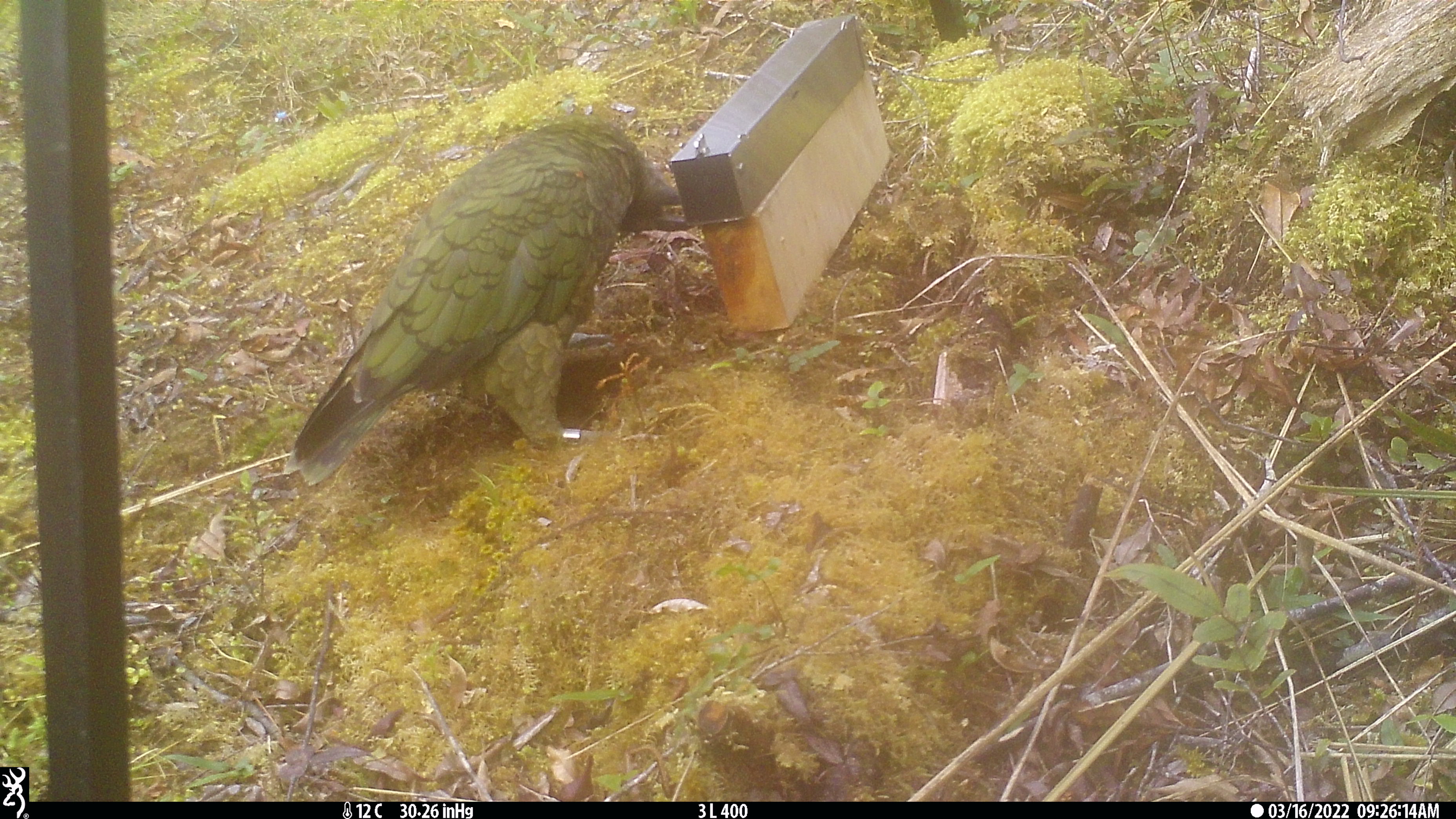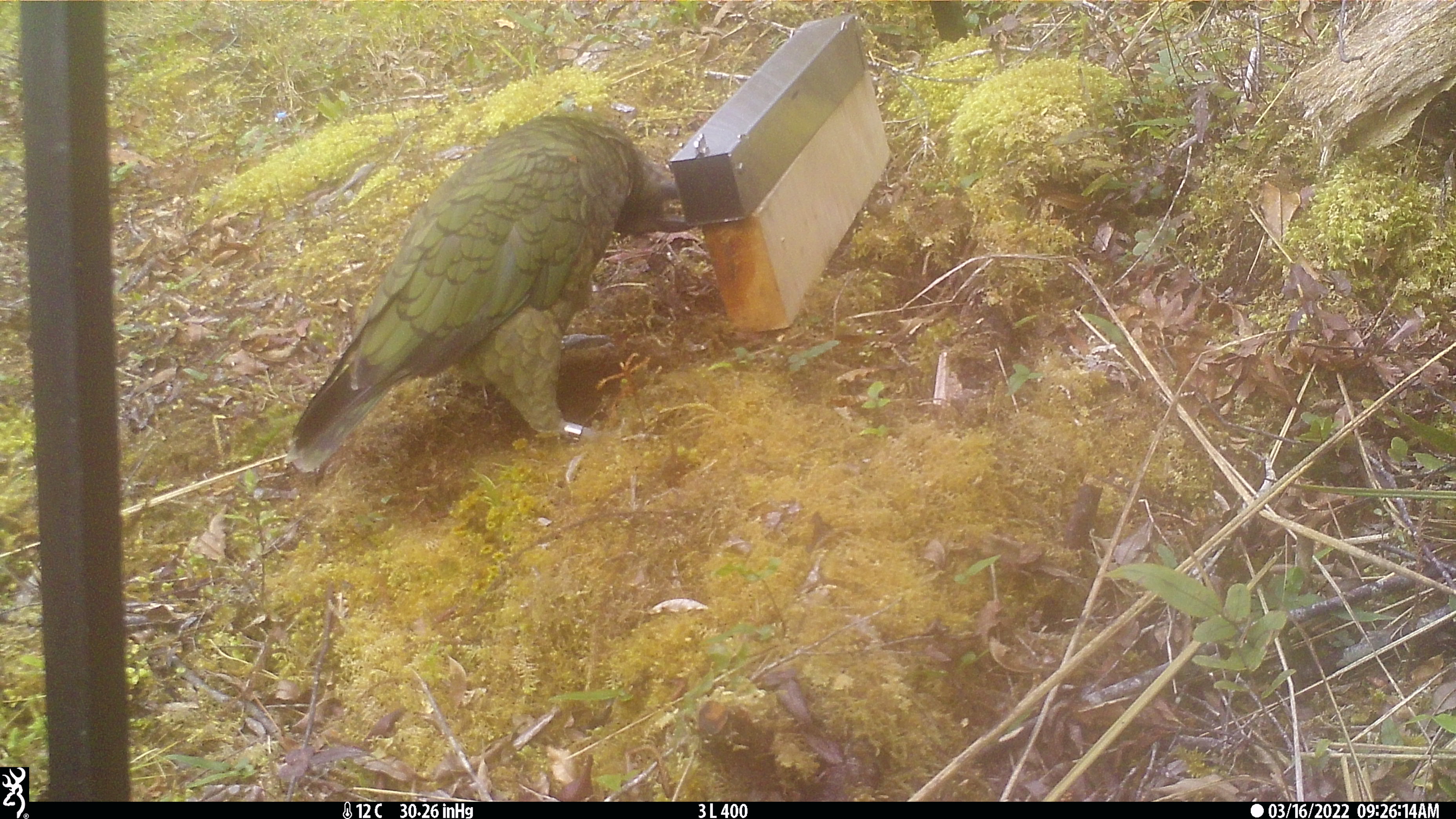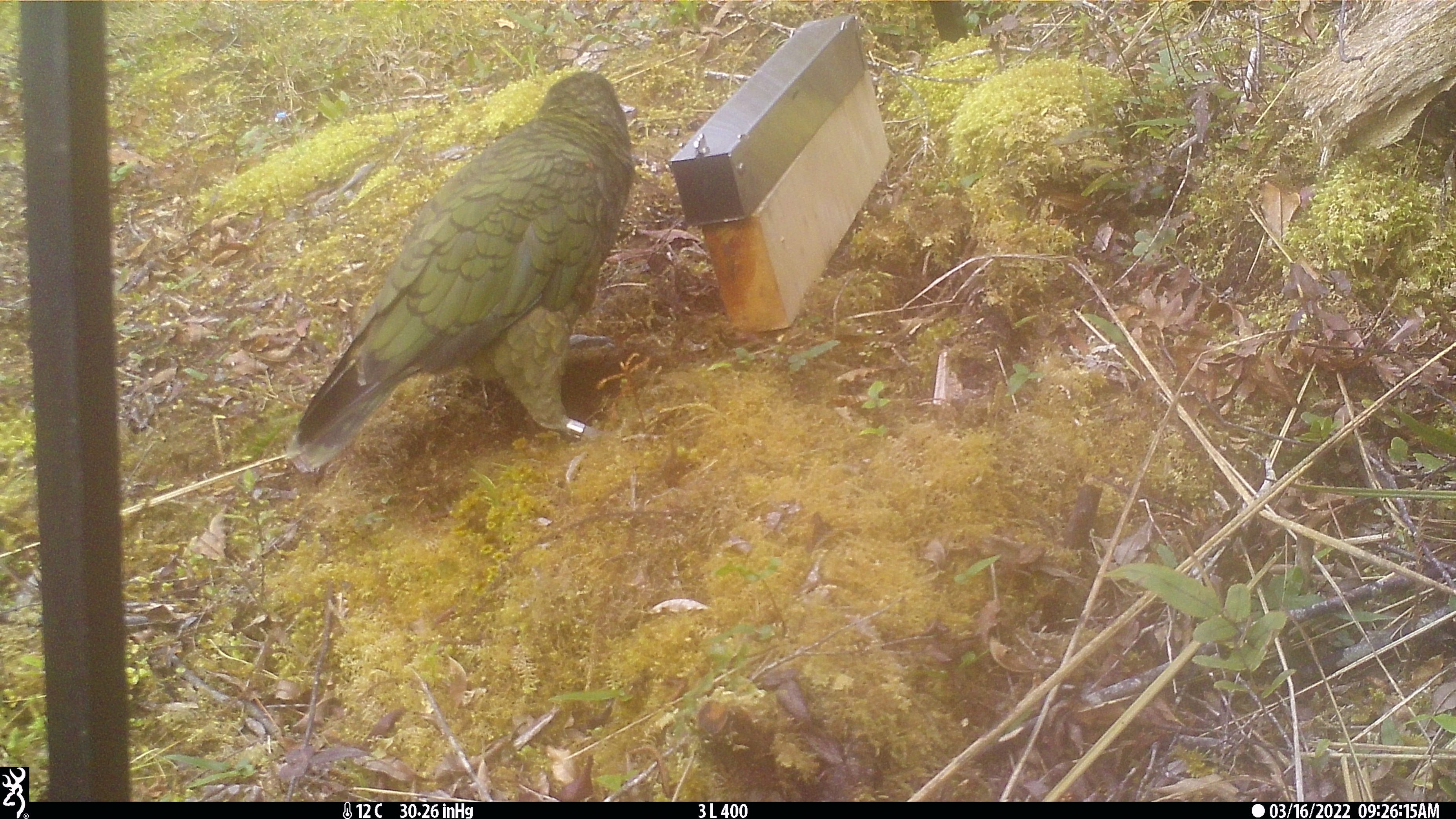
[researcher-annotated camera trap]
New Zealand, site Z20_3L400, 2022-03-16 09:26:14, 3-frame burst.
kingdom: Animalia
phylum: Chordata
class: Aves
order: Psittaciformes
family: Strigopidae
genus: Nestor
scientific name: Nestor notabilis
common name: kea